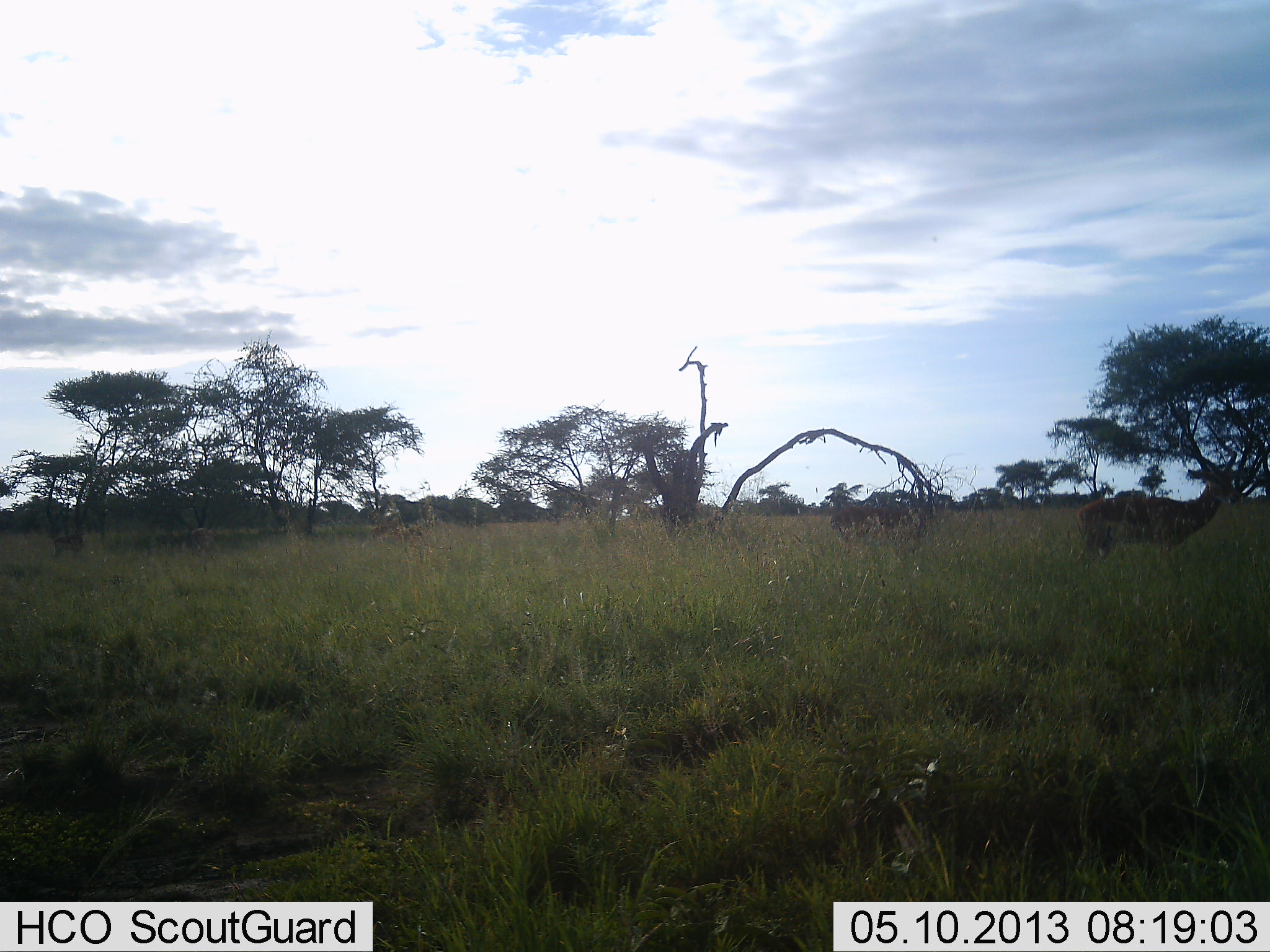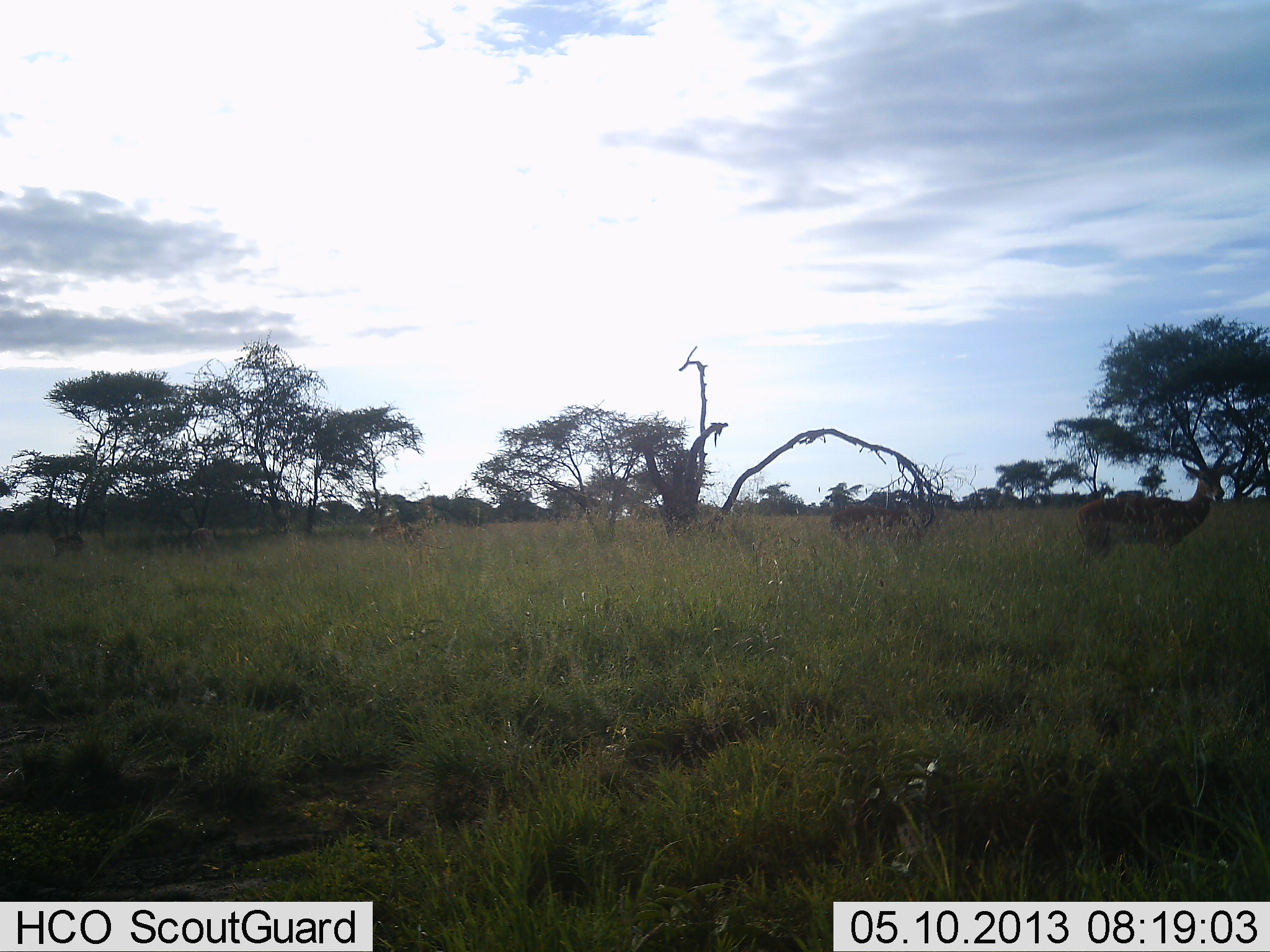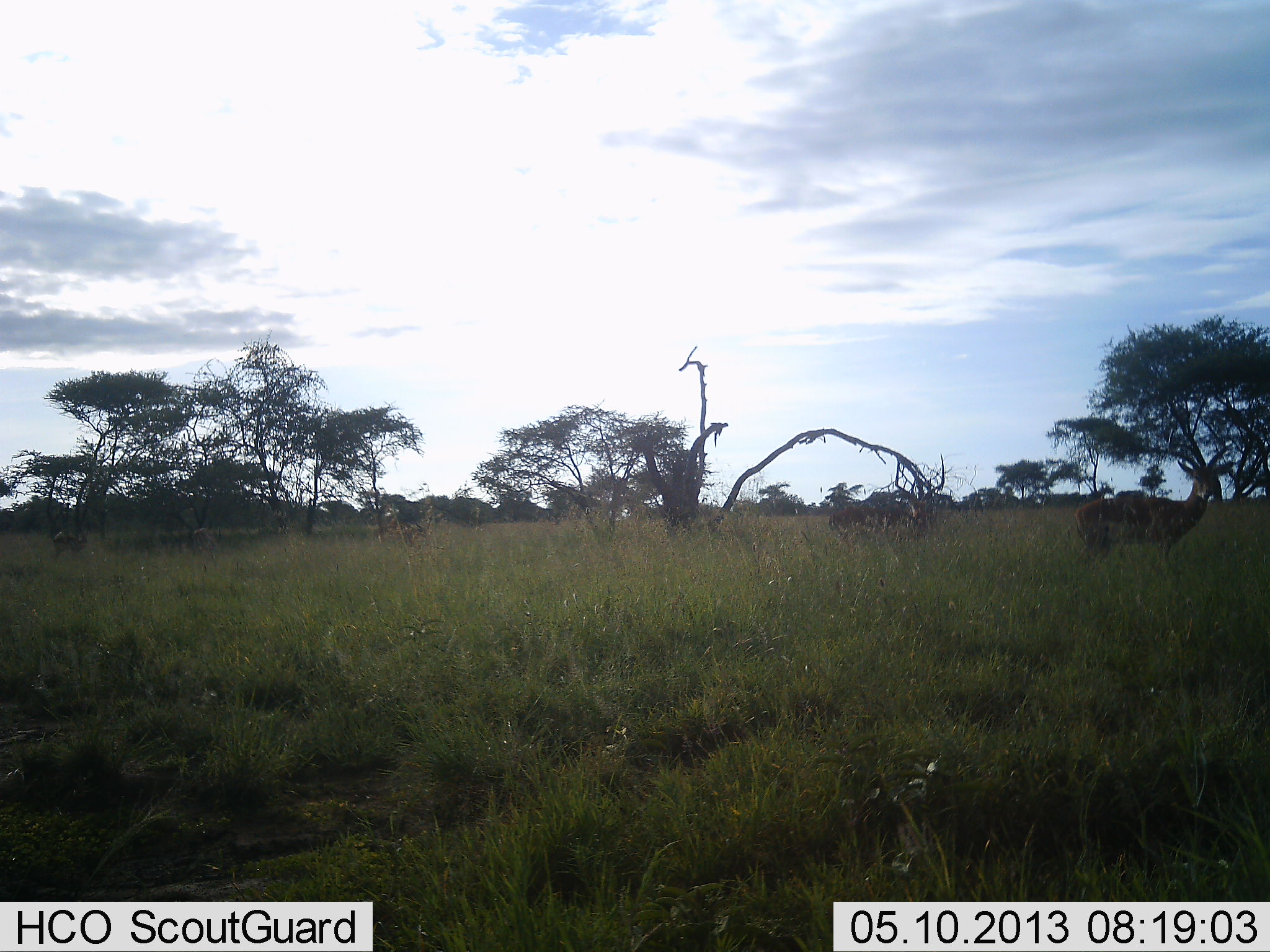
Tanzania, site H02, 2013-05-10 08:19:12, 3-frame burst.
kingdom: Animalia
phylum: Chordata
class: Mammalia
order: Artiodactyla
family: Bovidae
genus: Aepyceros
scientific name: Aepyceros melampus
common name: impala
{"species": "impala (Aepyceros melampus)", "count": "2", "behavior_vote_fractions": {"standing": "100%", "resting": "0%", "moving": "0%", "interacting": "0%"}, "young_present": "0%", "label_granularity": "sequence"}